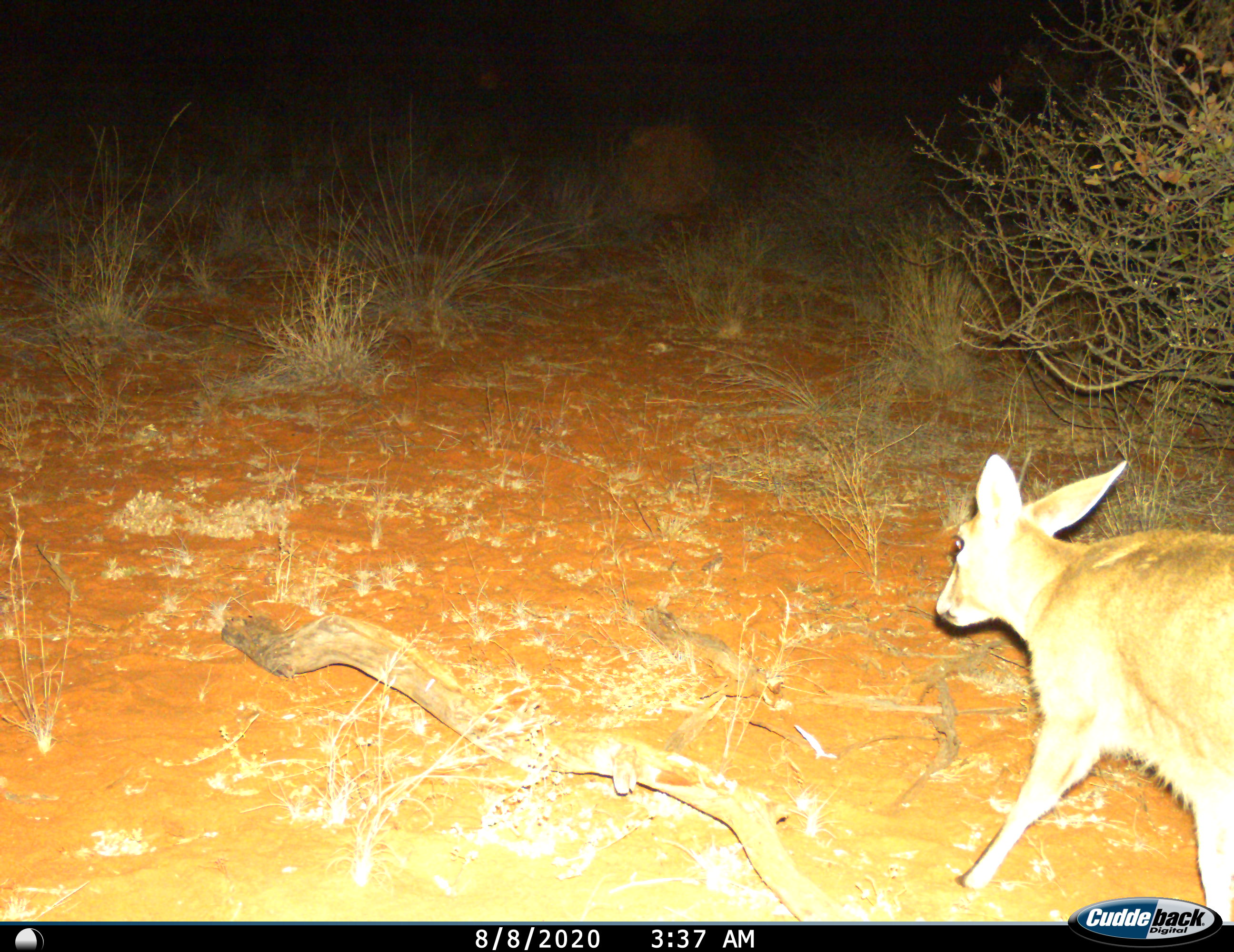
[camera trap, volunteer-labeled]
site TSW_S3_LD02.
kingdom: Animalia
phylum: Chordata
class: Mammalia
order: Artiodactyla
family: Bovidae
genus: Sylvicapra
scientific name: Sylvicapra grimmia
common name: common duiker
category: duikercommongrey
Duikercommongrey (common duiker) (Sylvicapra grimmia), count 1. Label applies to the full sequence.